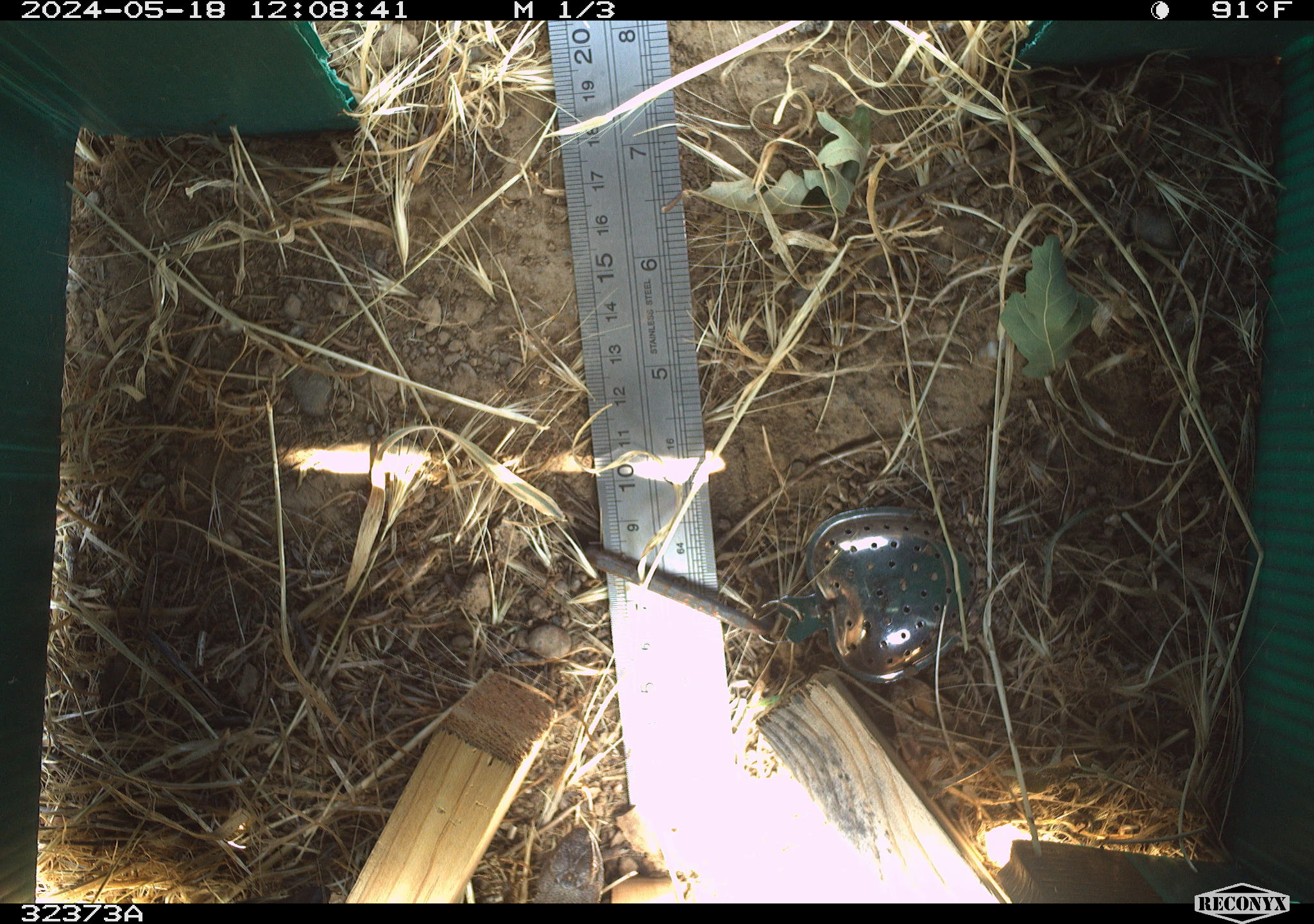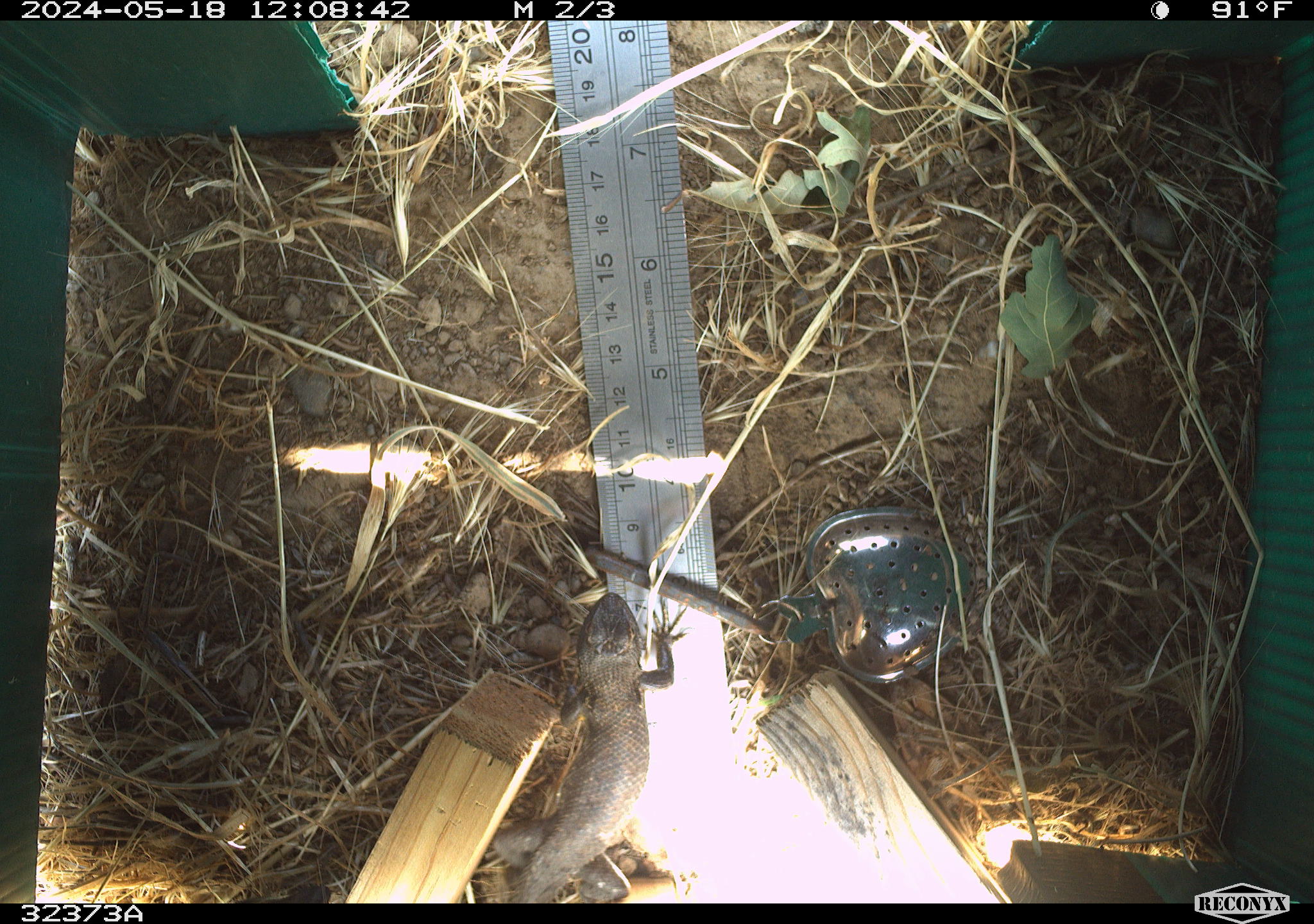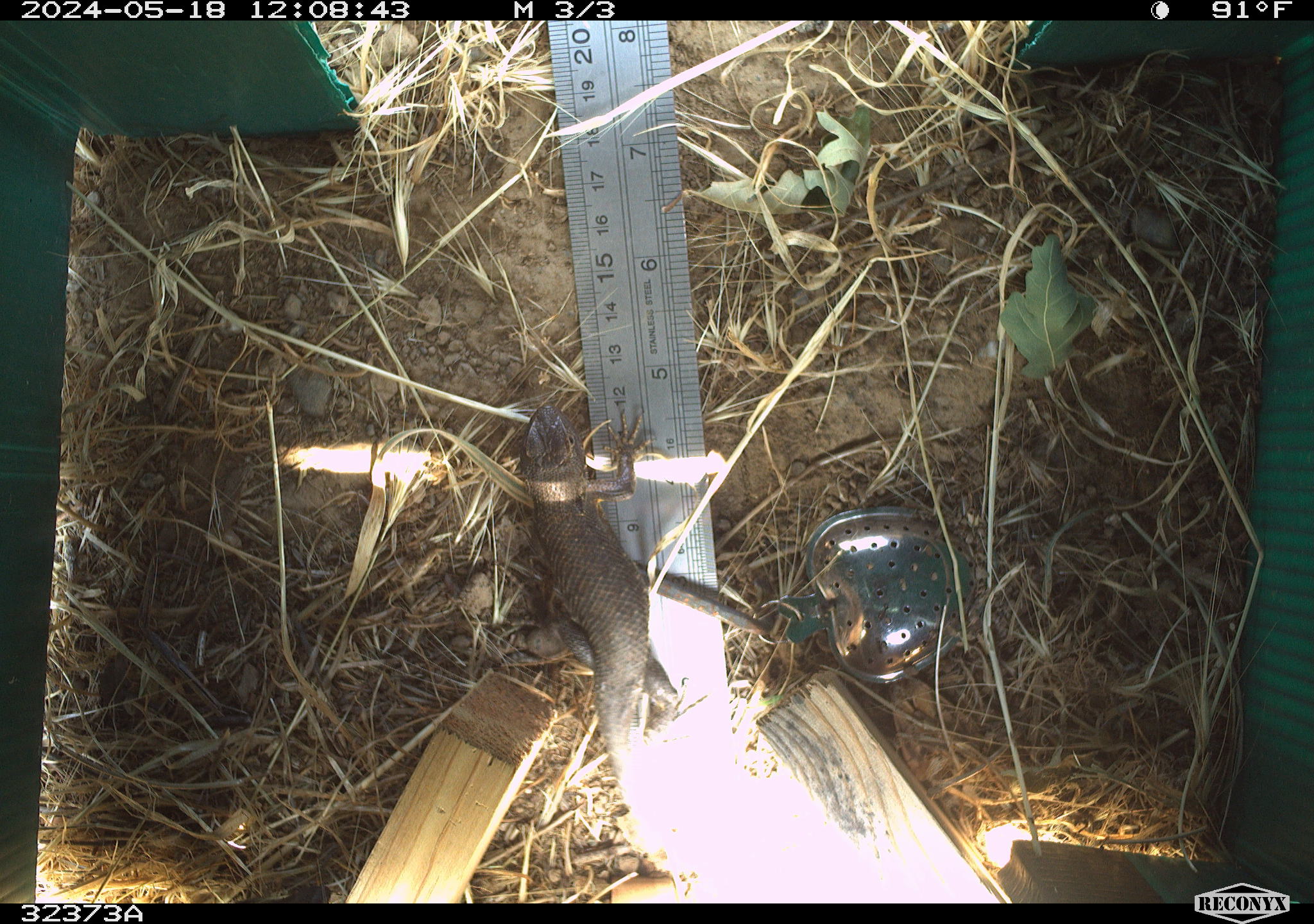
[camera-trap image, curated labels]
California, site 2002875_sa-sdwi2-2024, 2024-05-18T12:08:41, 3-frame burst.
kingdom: Animalia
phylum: Chordata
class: Reptilia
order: Squamata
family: Phrynosomatidae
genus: Sceloporus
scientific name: Sceloporus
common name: spiny lizards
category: sceloporus species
Sceloporus species (spiny lizards) (Sceloporus).